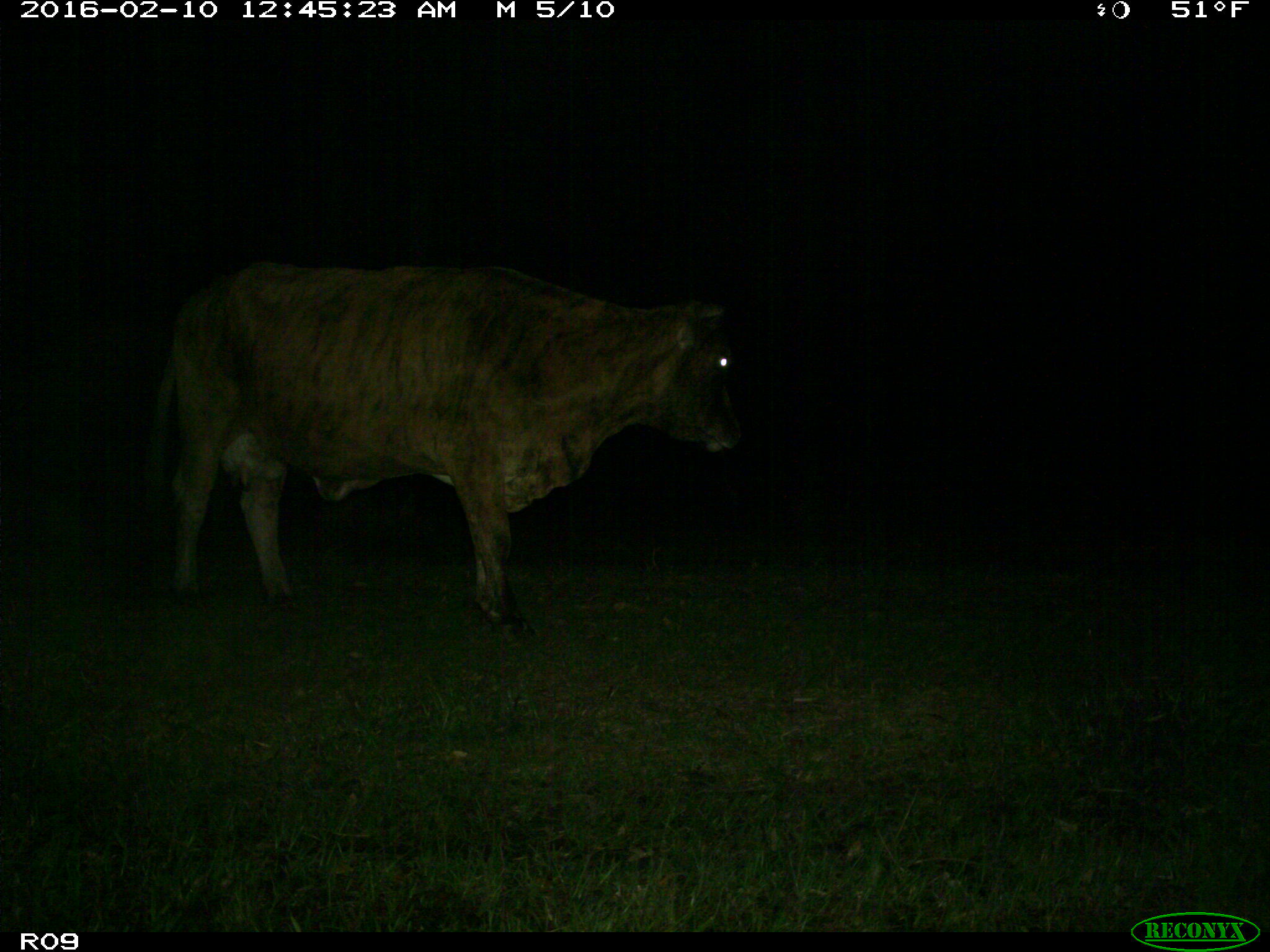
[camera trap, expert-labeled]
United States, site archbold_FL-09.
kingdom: Animalia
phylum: Chordata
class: Mammalia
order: Artiodactyla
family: Bovidae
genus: Bos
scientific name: Bos taurus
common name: domestic cow